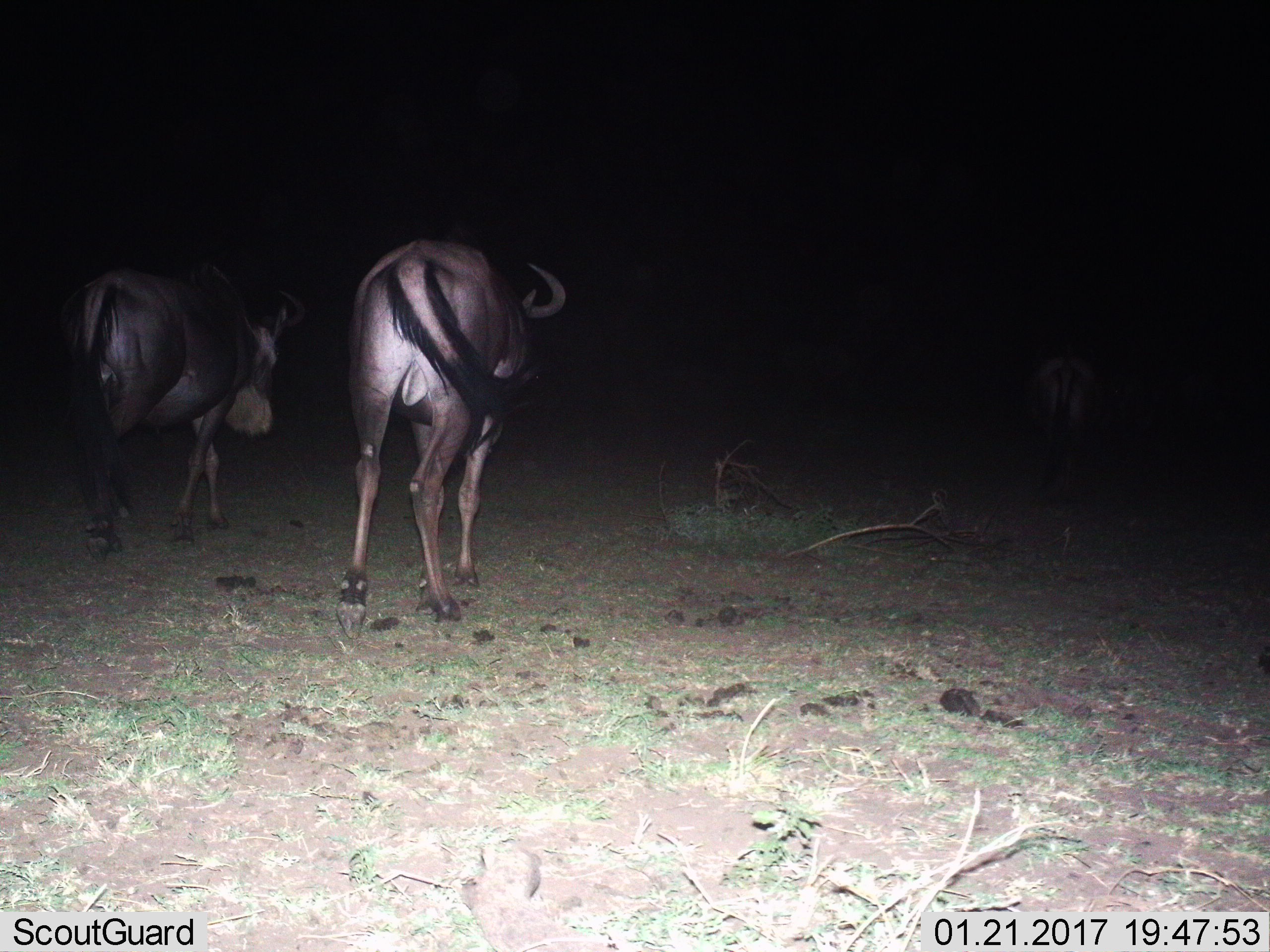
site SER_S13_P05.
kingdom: Animalia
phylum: Chordata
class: Mammalia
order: Artiodactyla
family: Bovidae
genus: Connochaetes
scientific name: Connochaetes taurinus taurinus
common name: blue wildebeest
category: wildebeestblue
Wildebeestblue (blue wildebeest) (Connochaetes taurinus taurinus), count 3. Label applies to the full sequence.